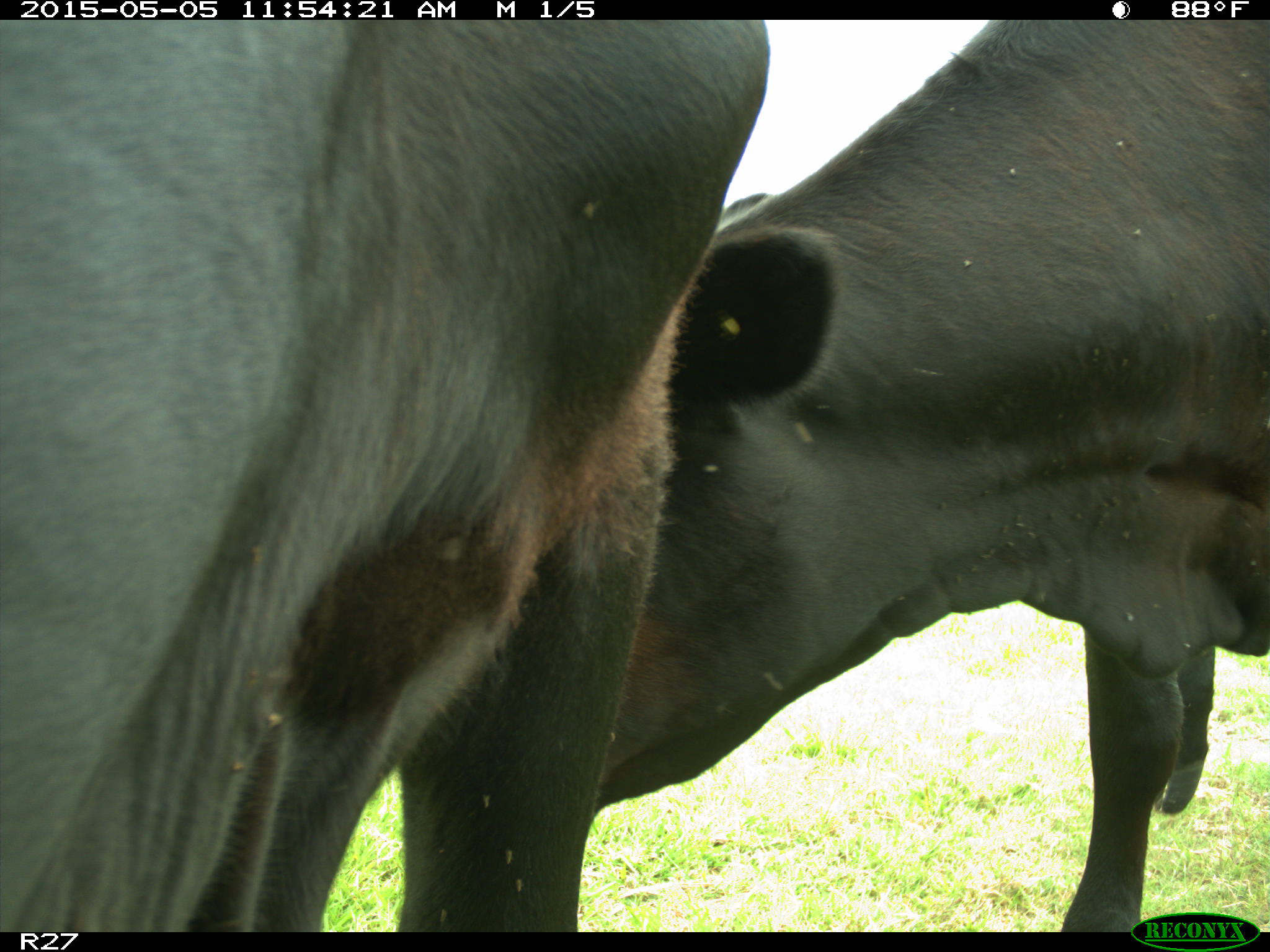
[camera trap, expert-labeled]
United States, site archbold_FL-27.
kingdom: Animalia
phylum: Chordata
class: Mammalia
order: Artiodactyla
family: Bovidae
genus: Bos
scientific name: Bos taurus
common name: domestic cow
Bos taurus (domestic cow).